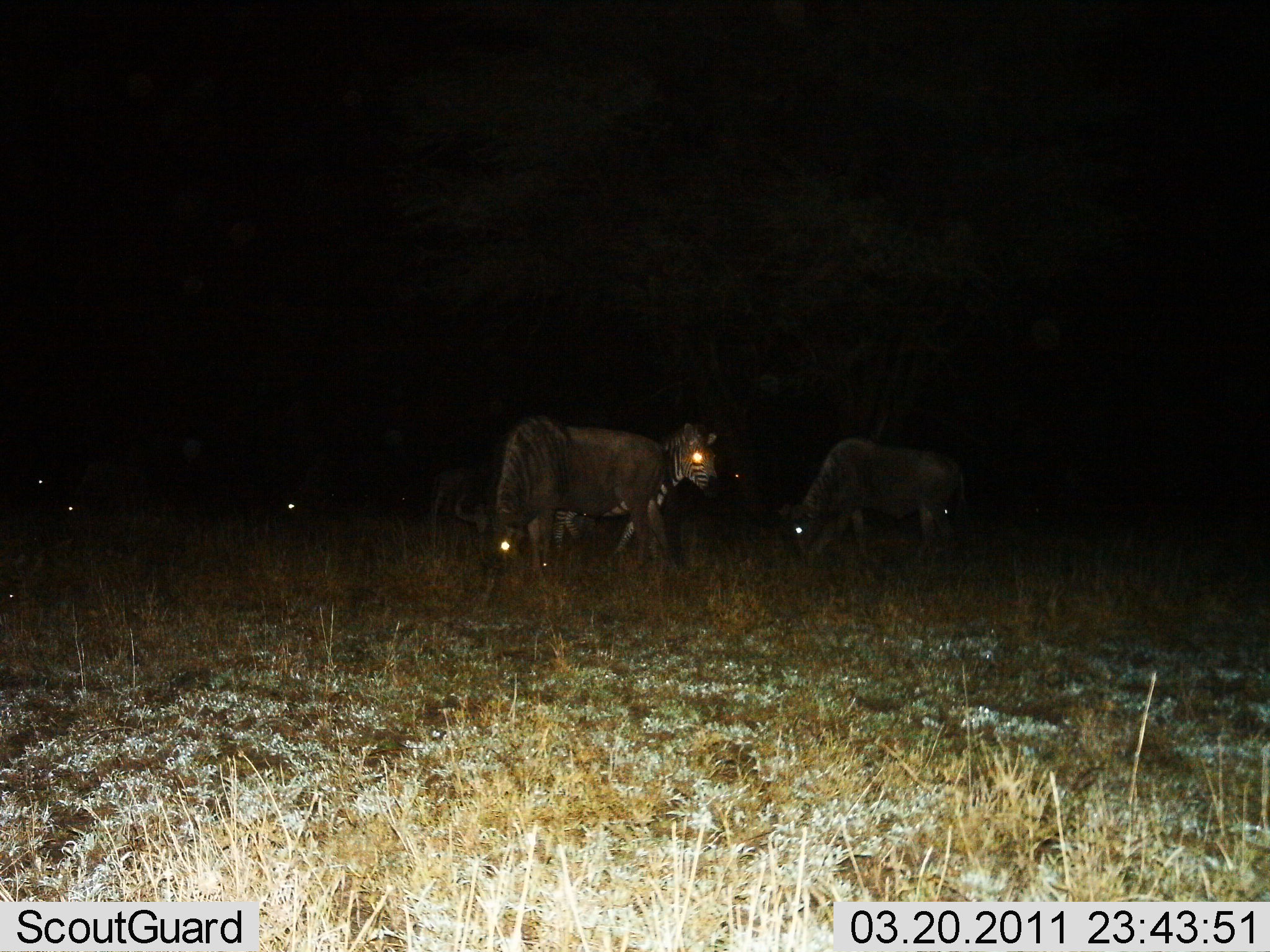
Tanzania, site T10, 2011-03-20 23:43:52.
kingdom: Animalia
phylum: Chordata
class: Mammalia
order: Artiodactyla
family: Bovidae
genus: Connochaetes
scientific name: Connochaetes taurinus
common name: blue wildebeest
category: wildebeest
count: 3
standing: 64%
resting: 14%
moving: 7%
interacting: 0%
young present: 0%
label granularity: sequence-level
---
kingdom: Animalia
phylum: Chordata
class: Mammalia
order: Perissodactyla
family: Equidae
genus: Equus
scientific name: Equus quagga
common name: plains zebra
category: zebra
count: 1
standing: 100%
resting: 0%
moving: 0%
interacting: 0%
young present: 0%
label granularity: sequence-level